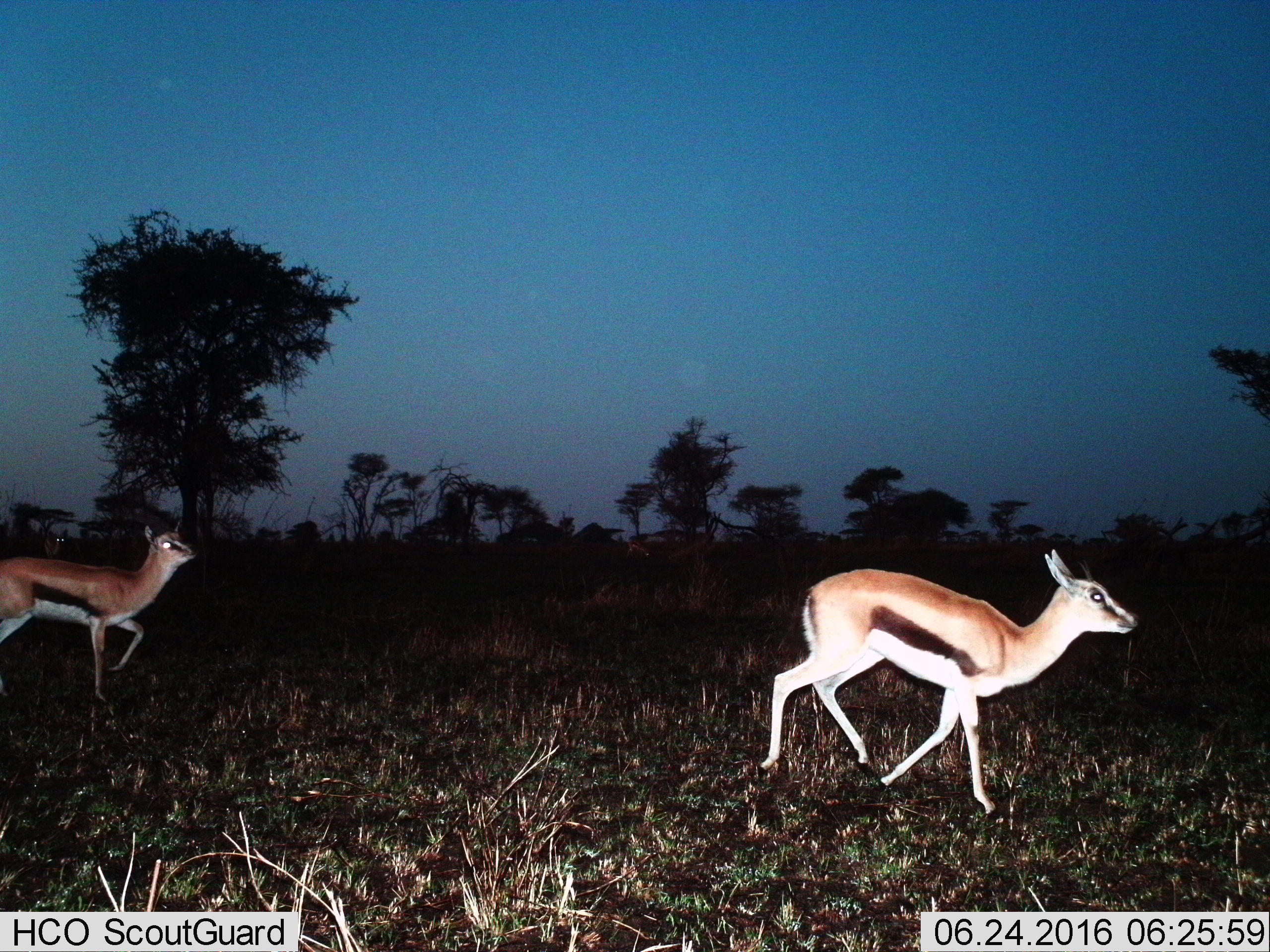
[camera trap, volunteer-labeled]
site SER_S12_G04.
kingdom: Animalia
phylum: Chordata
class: Mammalia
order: Artiodactyla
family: Bovidae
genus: Eudorcas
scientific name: Eudorcas thomsonii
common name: thomson's gazelle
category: gazellethomsons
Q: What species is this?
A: Gazellethomsons (thomson's gazelle) (Eudorcas thomsonii).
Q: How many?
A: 3.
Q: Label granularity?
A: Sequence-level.